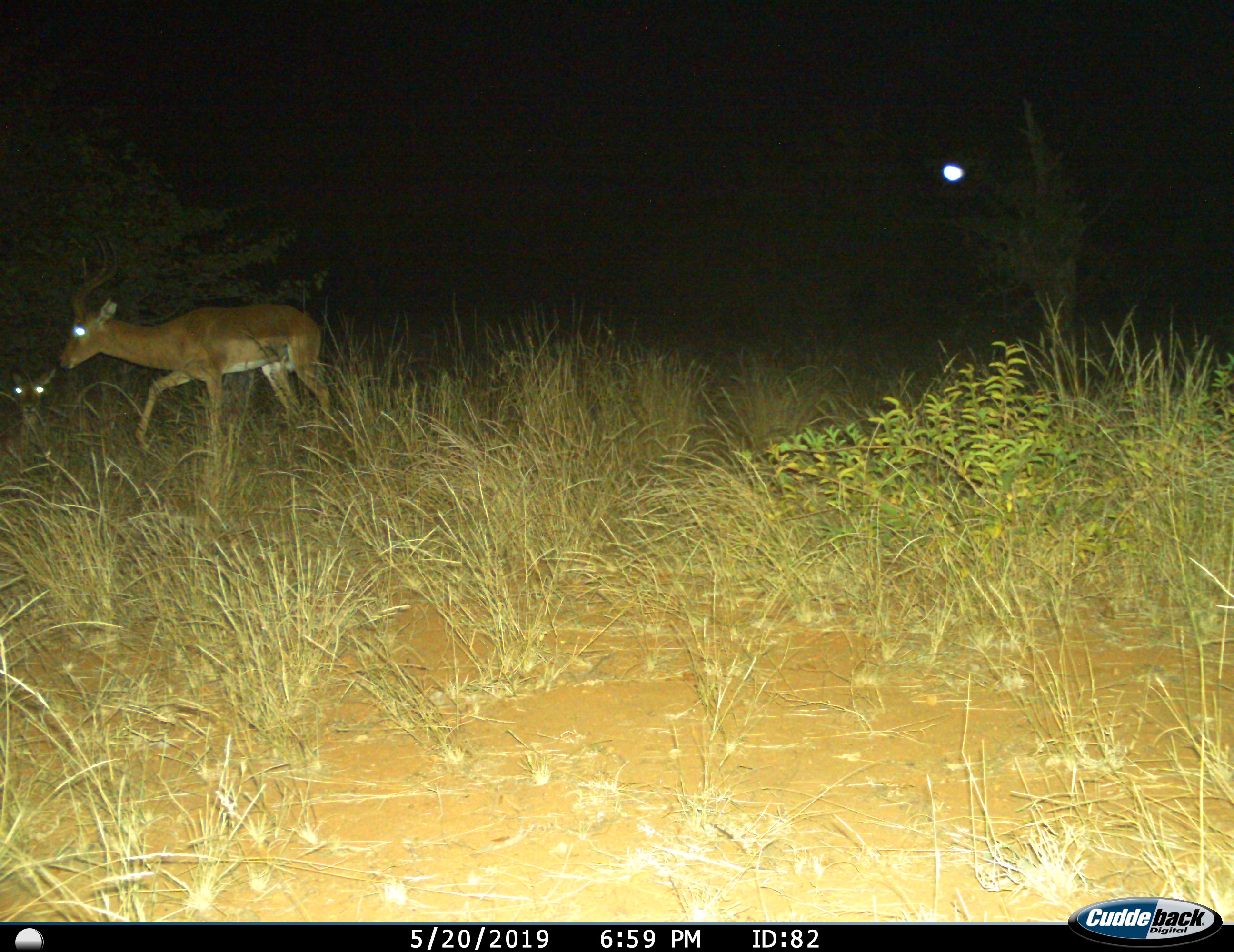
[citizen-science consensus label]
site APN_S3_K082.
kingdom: Animalia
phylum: Chordata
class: Mammalia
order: Artiodactyla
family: Bovidae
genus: Aepyceros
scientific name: Aepyceros melampus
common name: impala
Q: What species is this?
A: Impala (Aepyceros melampus).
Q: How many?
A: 2.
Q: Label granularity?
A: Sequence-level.